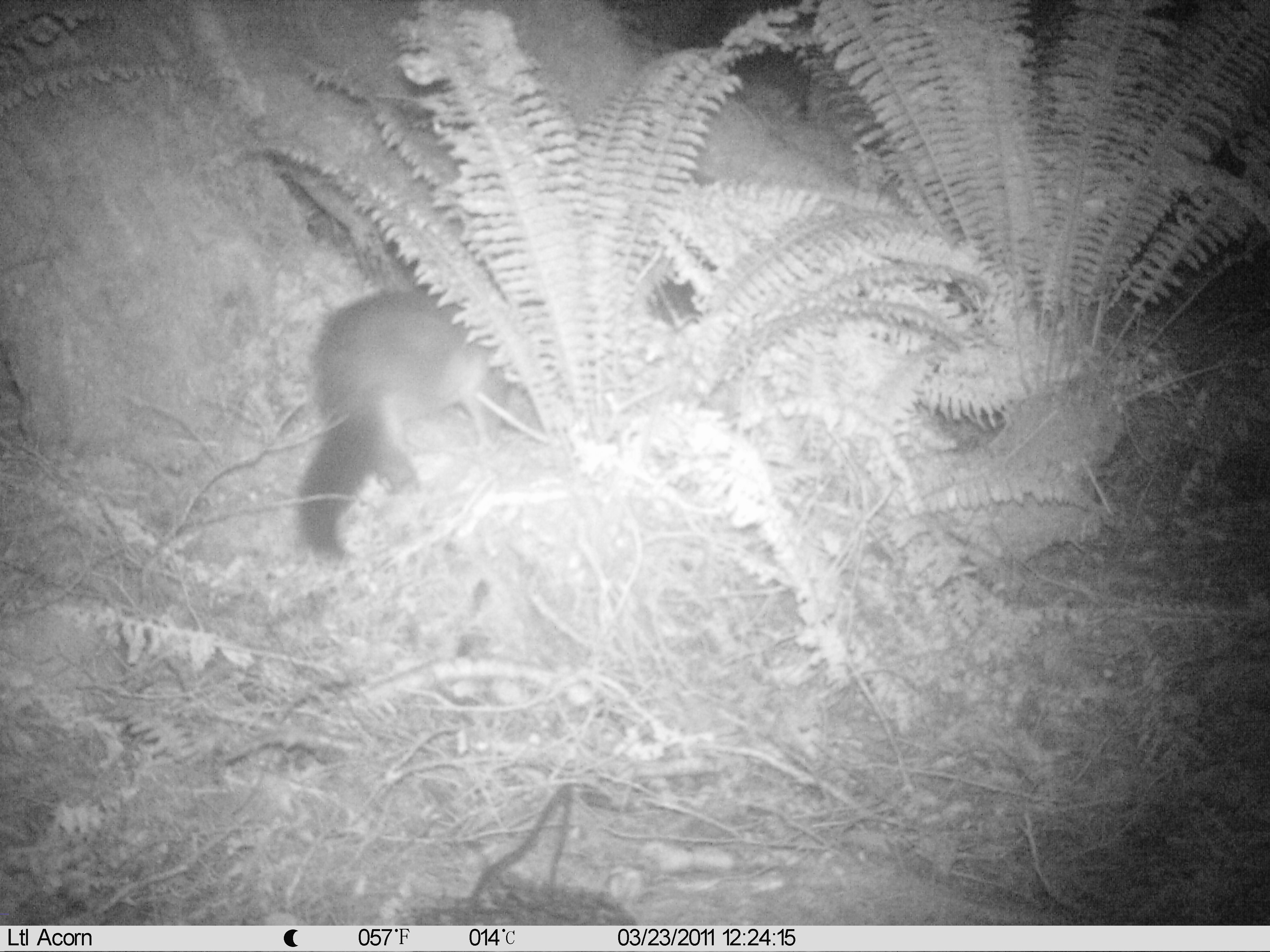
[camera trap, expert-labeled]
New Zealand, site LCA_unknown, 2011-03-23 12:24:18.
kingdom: Animalia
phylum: Chordata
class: Mammalia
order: Diprotodontia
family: Phalangeridae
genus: Trichosurus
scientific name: Trichosurus vulpecula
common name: common brushtail possum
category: possum